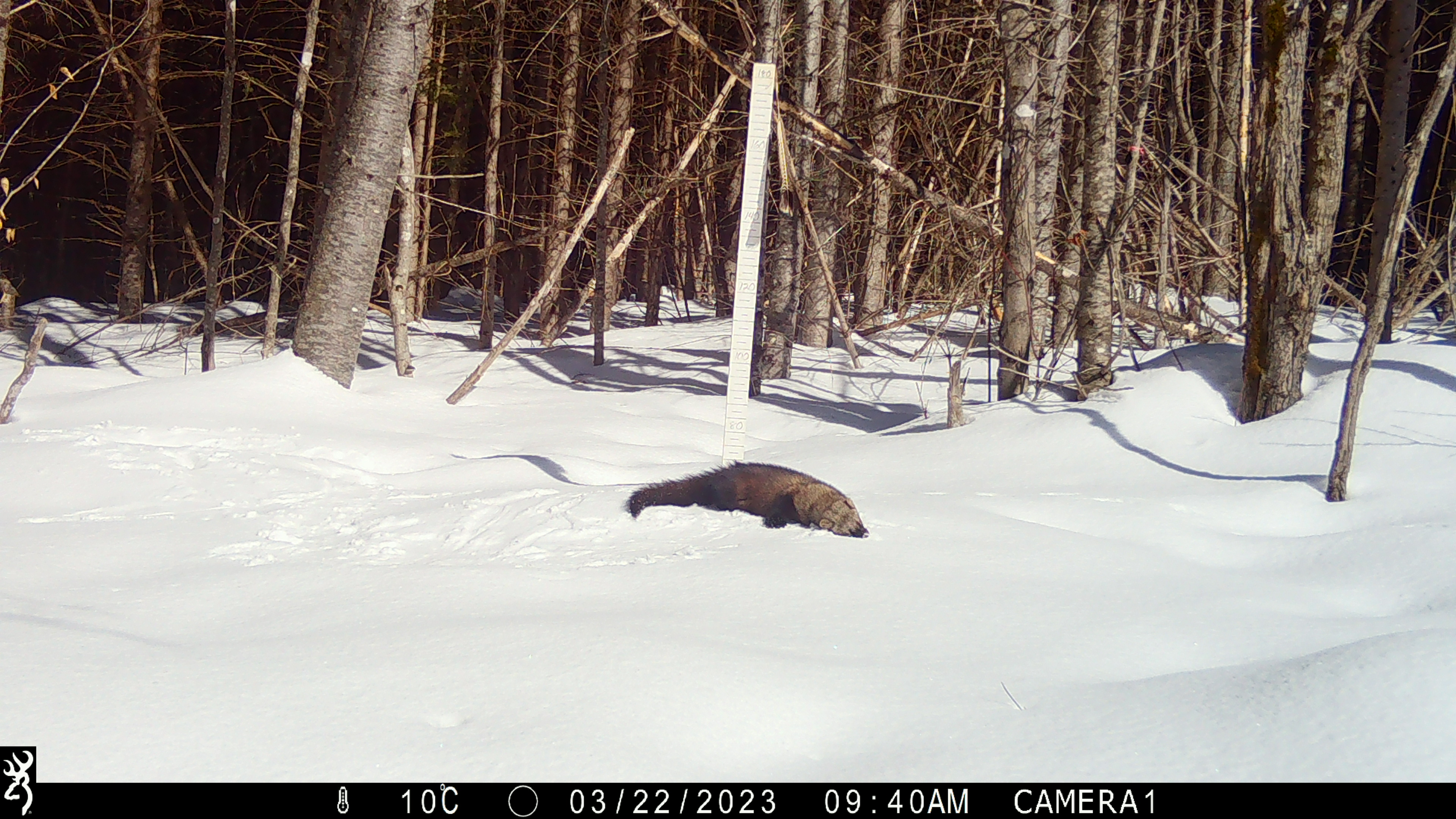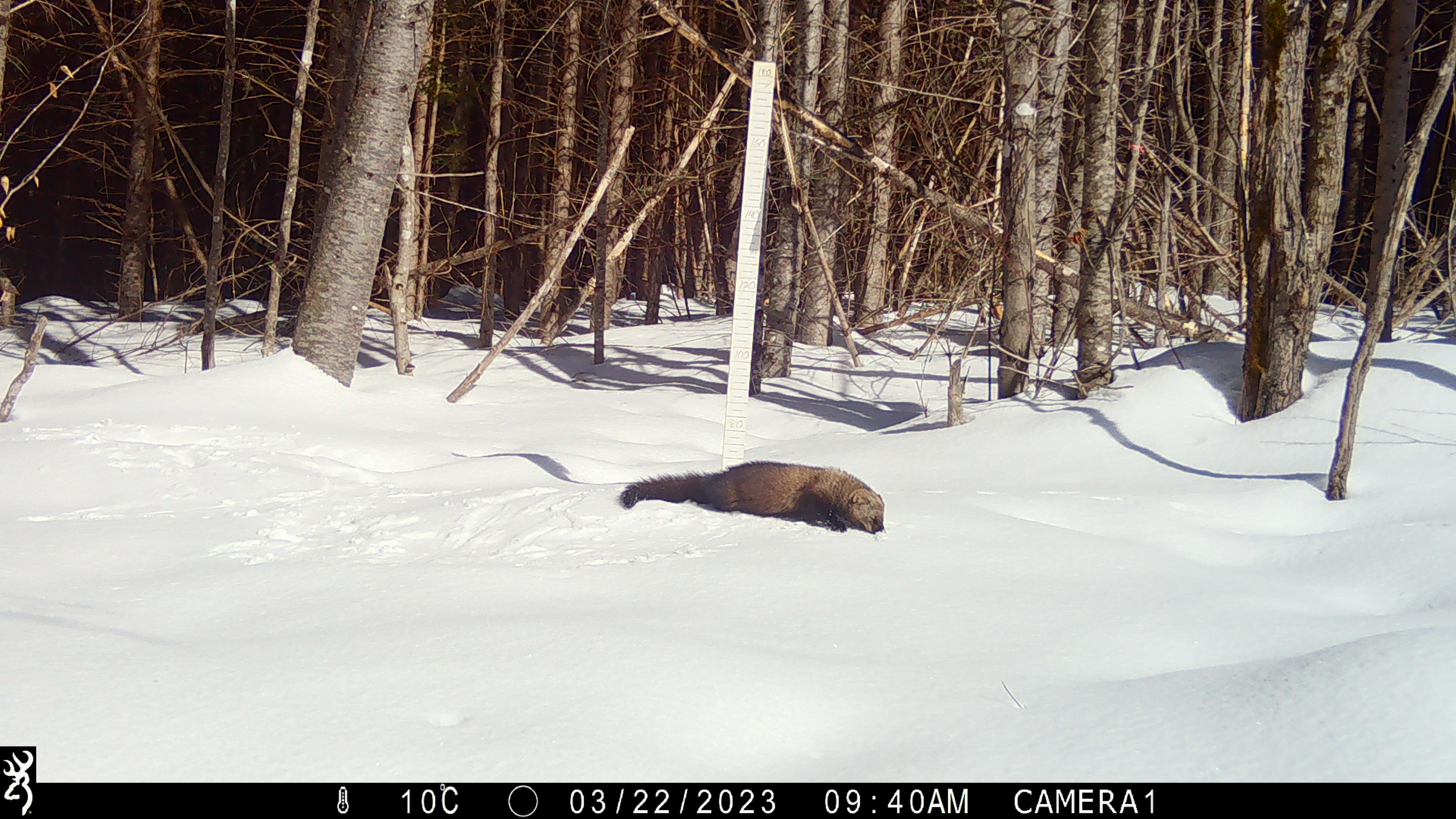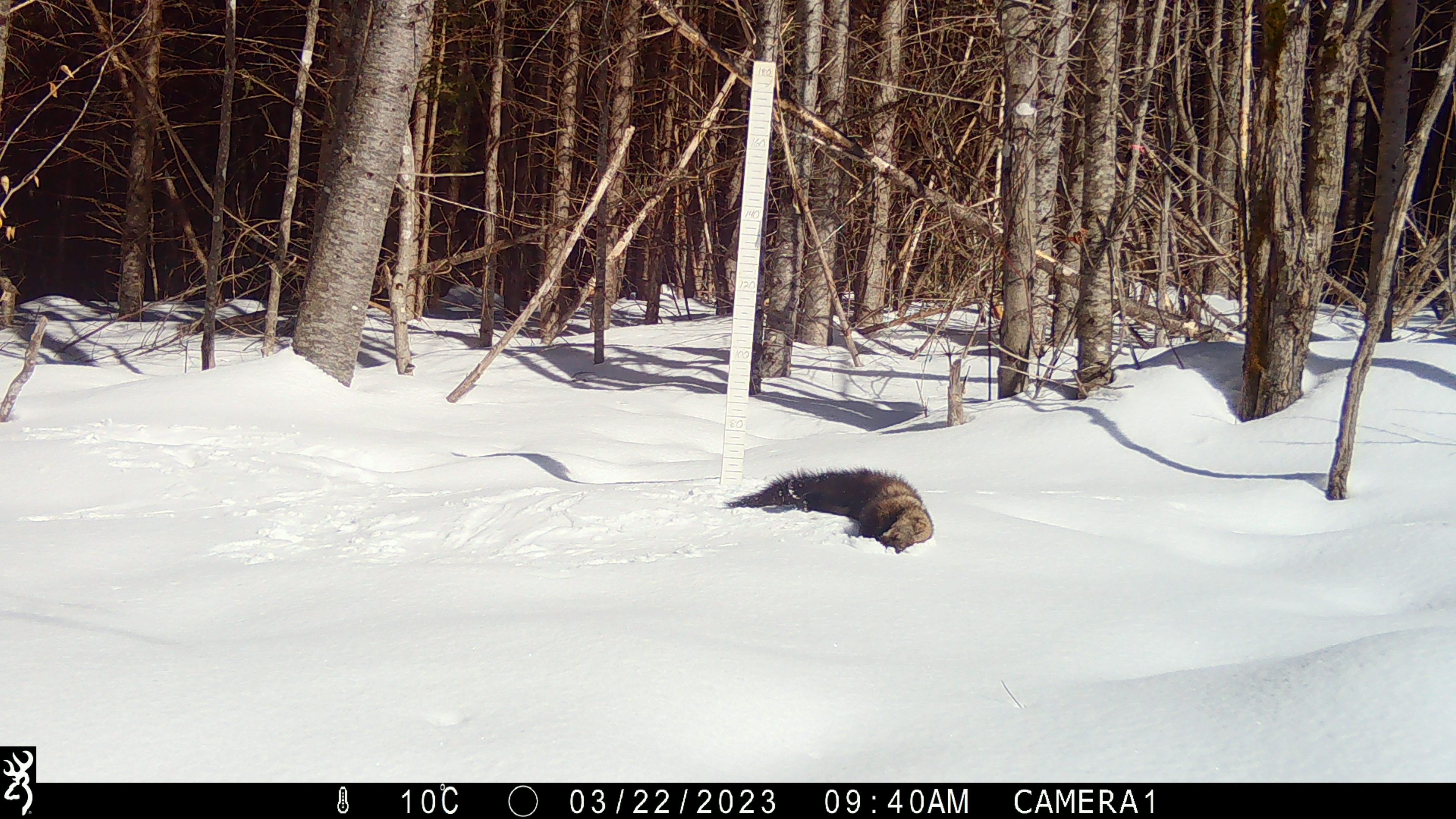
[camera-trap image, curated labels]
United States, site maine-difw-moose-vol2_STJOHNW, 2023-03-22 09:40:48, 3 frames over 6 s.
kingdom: Animalia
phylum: Chordata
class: Mammalia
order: Carnivora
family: Mustelidae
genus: Pekania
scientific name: Pekania pennanti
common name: fisher